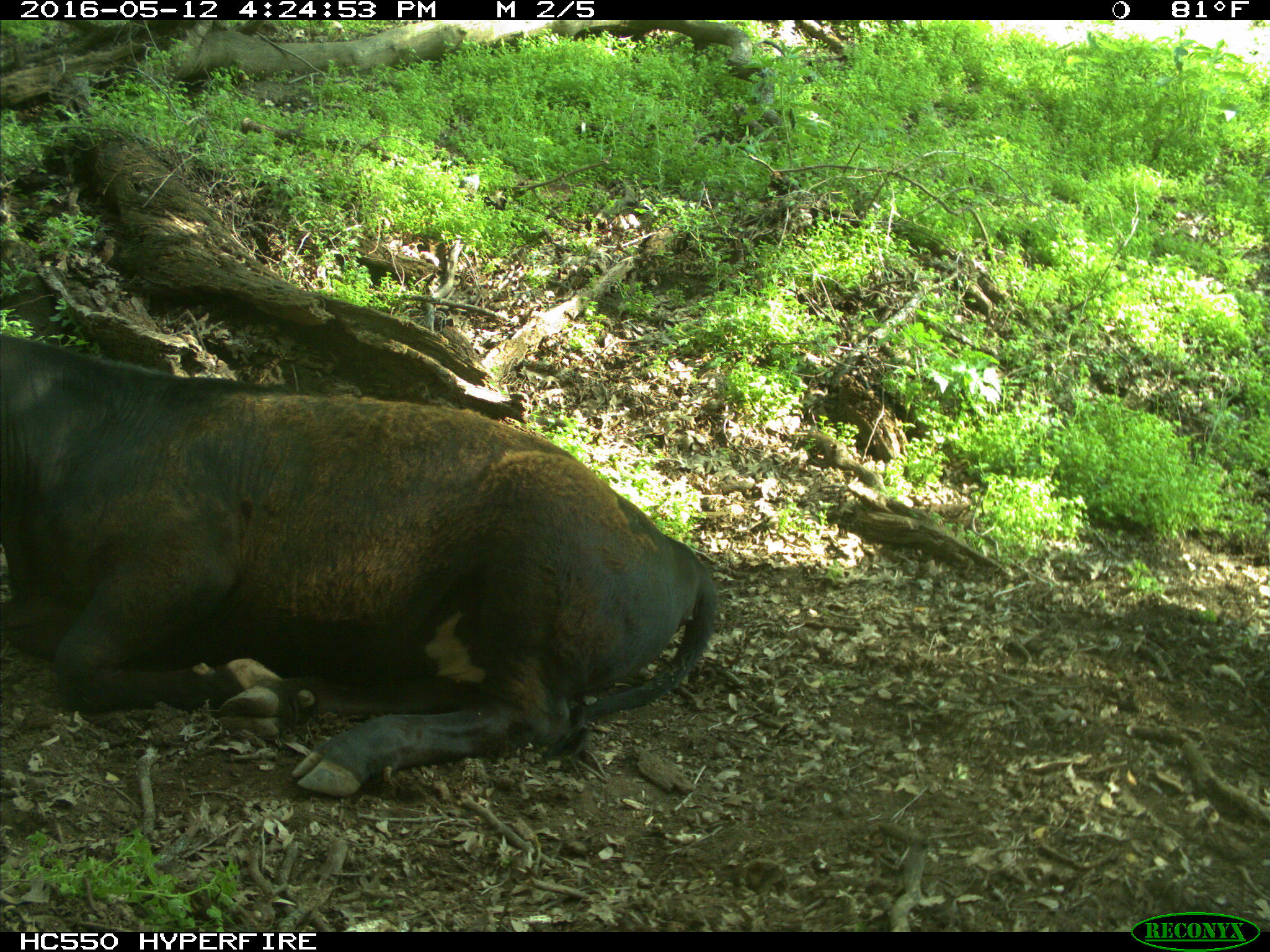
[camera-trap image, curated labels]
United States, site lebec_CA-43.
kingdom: Animalia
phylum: Chordata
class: Mammalia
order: Artiodactyla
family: Bovidae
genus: Bos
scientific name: Bos taurus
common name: domestic cow